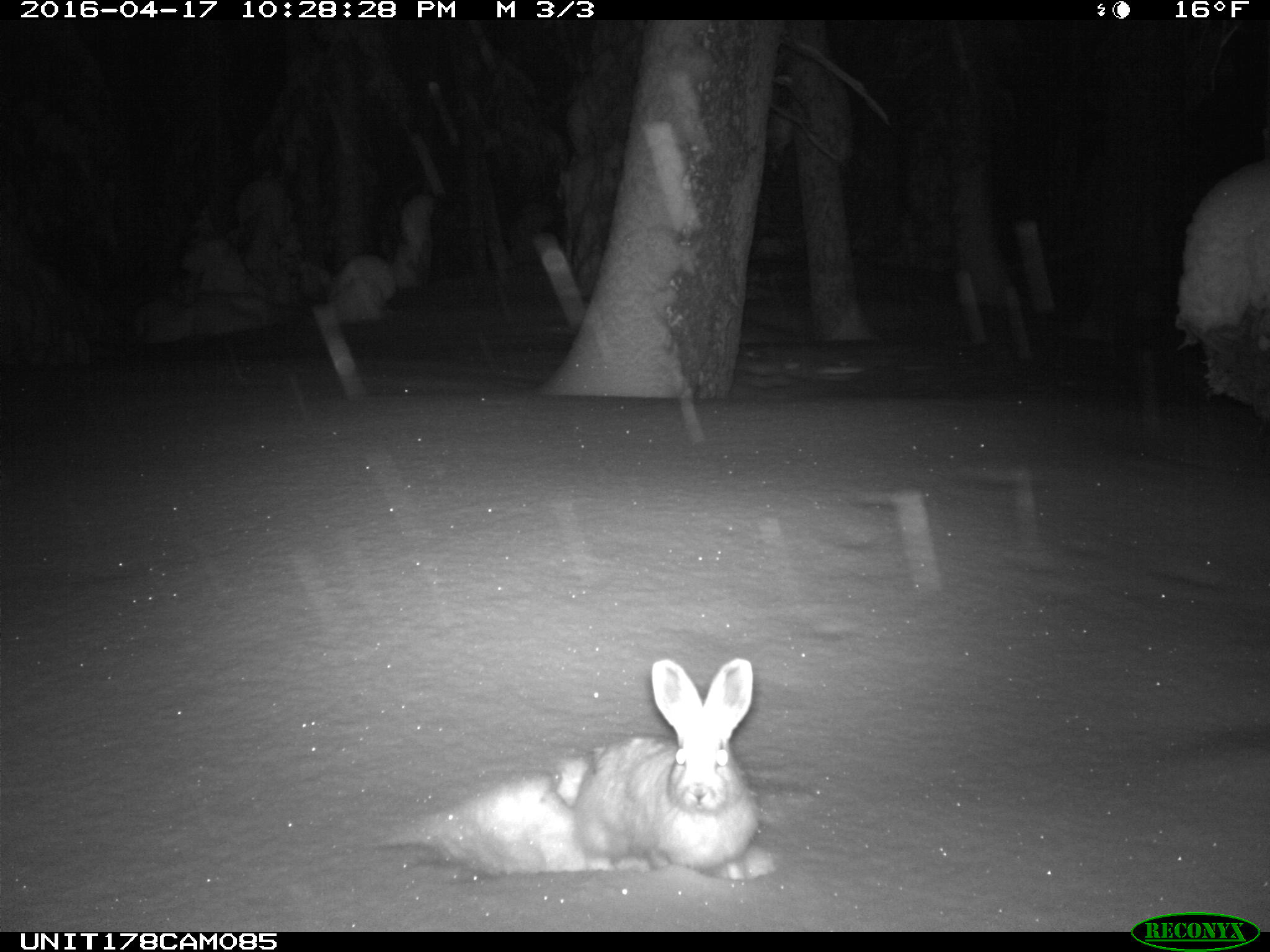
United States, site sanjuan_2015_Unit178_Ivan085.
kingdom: Animalia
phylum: Chordata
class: Mammalia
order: Lagomorpha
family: Leporidae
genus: Lepus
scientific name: Lepus americanus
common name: snowshoe hare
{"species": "Lepus americanus (snowshoe hare)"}